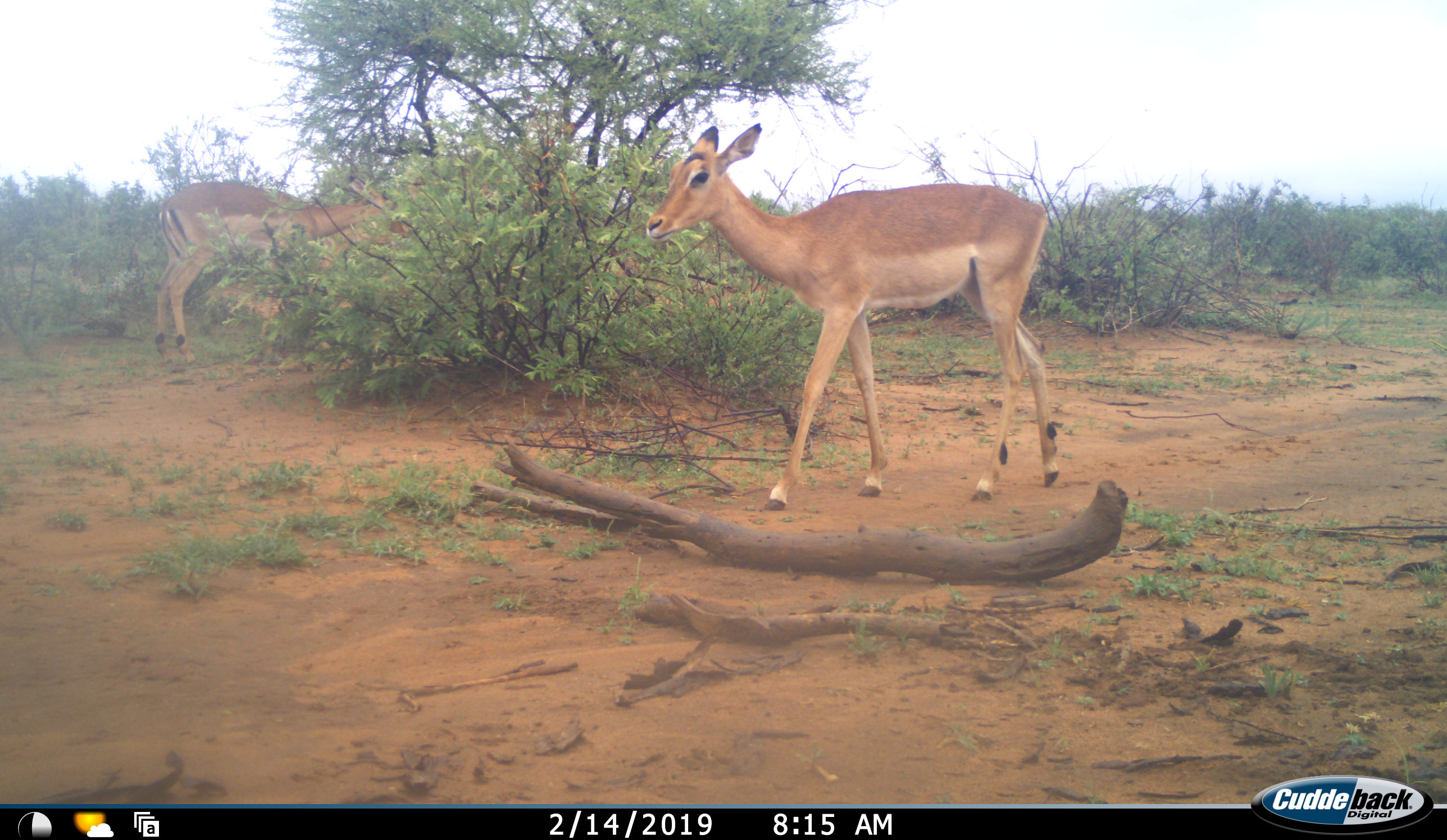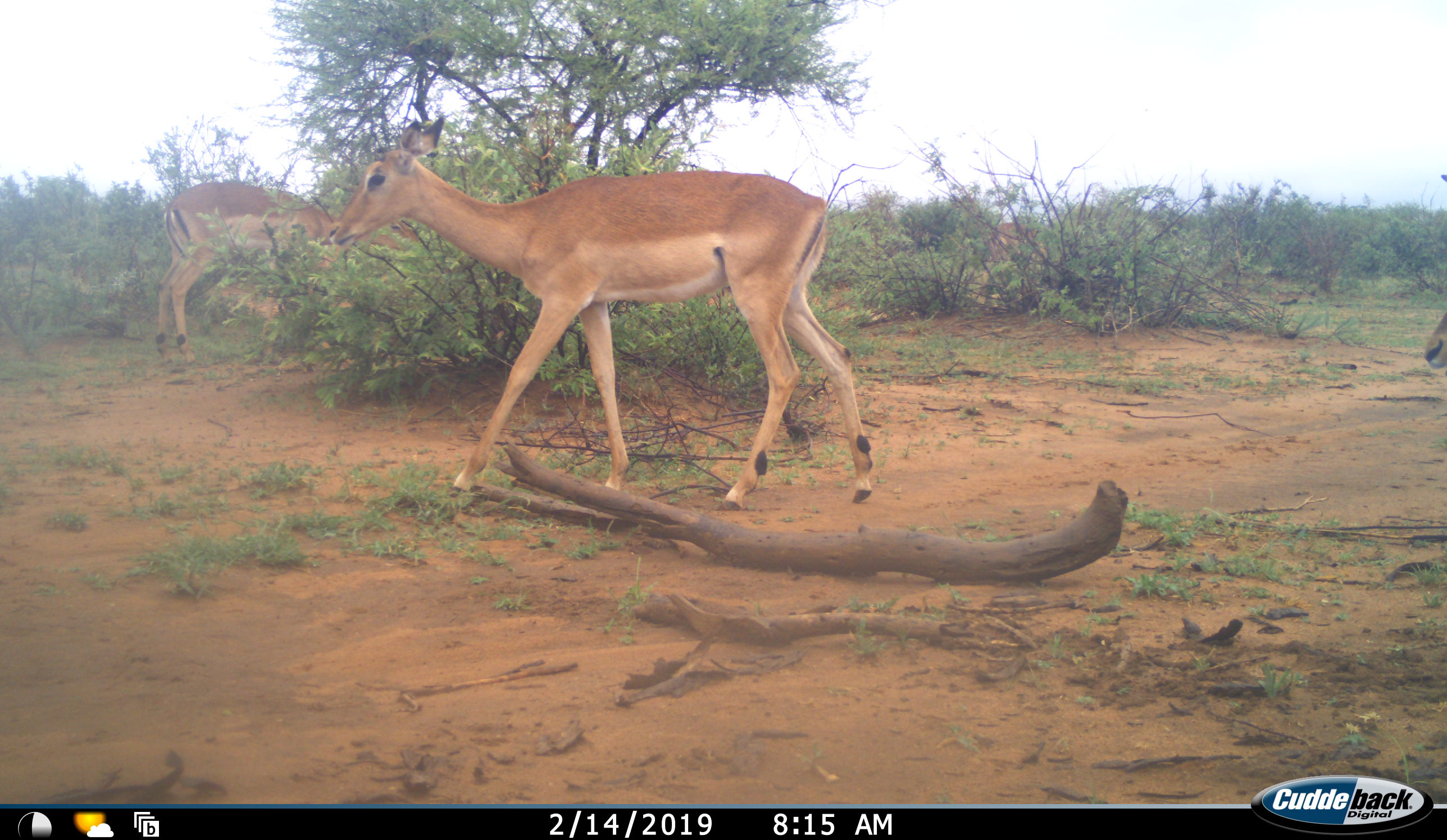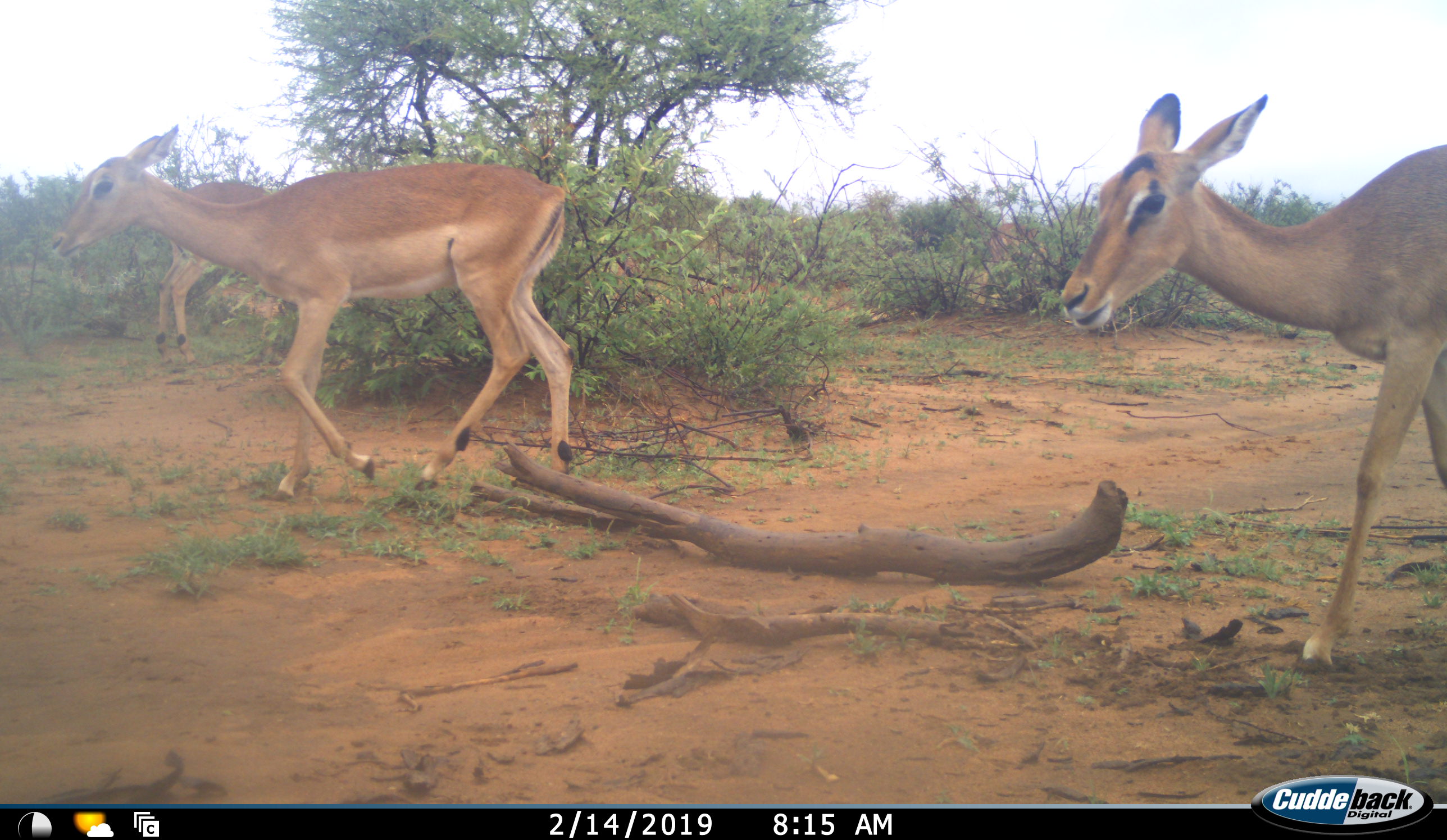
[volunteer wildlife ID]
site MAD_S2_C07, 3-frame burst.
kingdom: Animalia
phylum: Chordata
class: Mammalia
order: Artiodactyla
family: Bovidae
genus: Aepyceros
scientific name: Aepyceros melampus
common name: impala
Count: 3.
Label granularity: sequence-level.